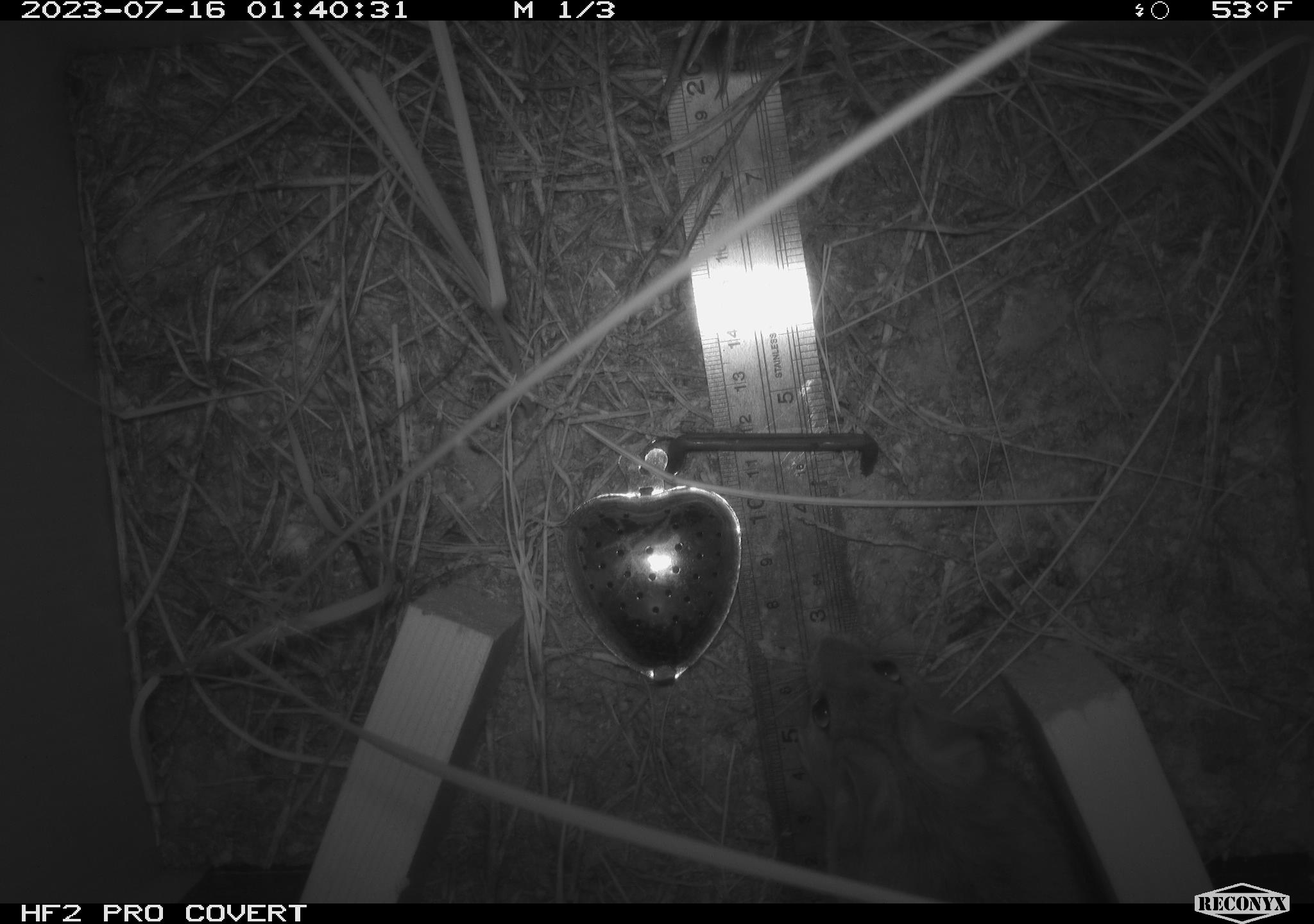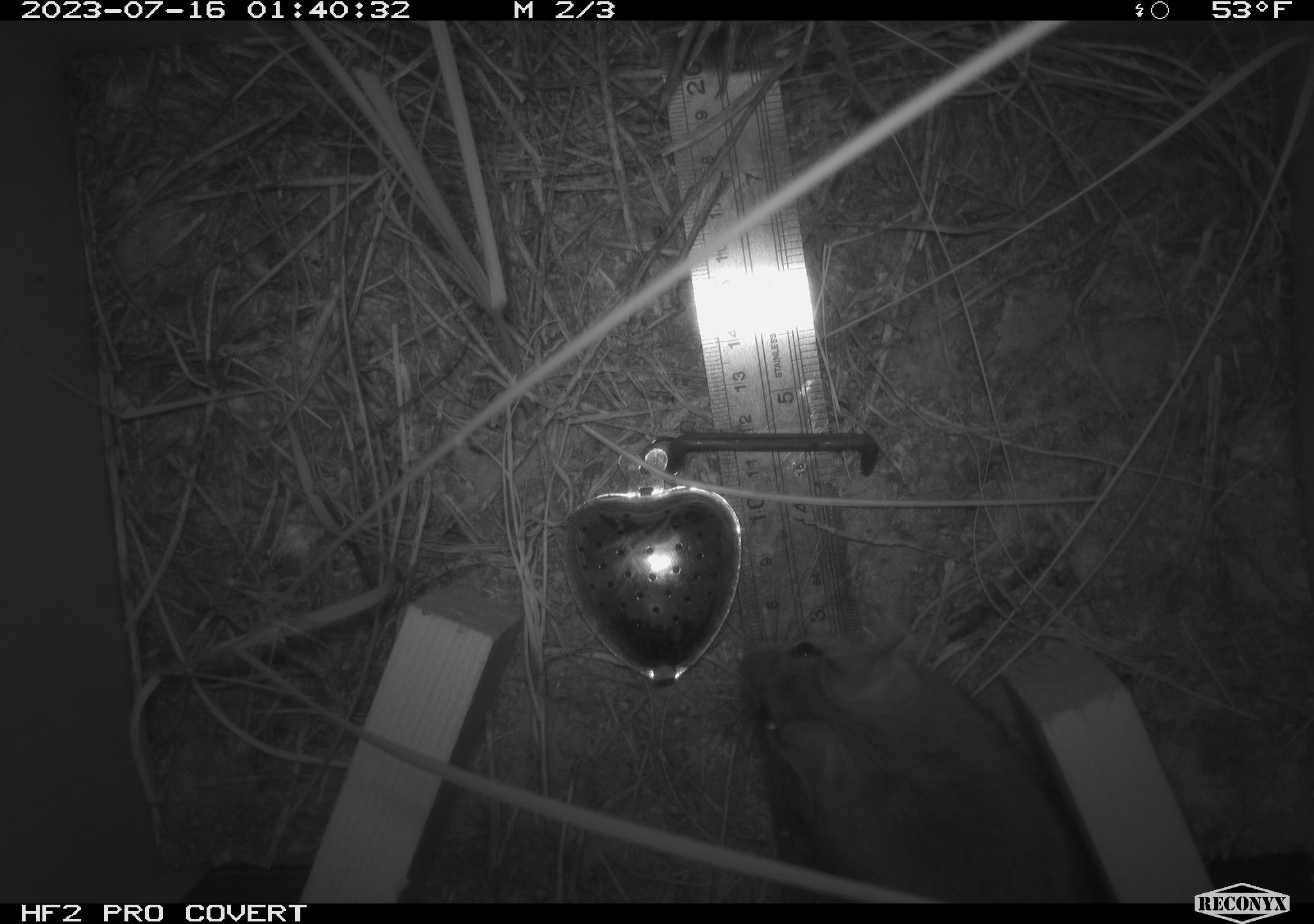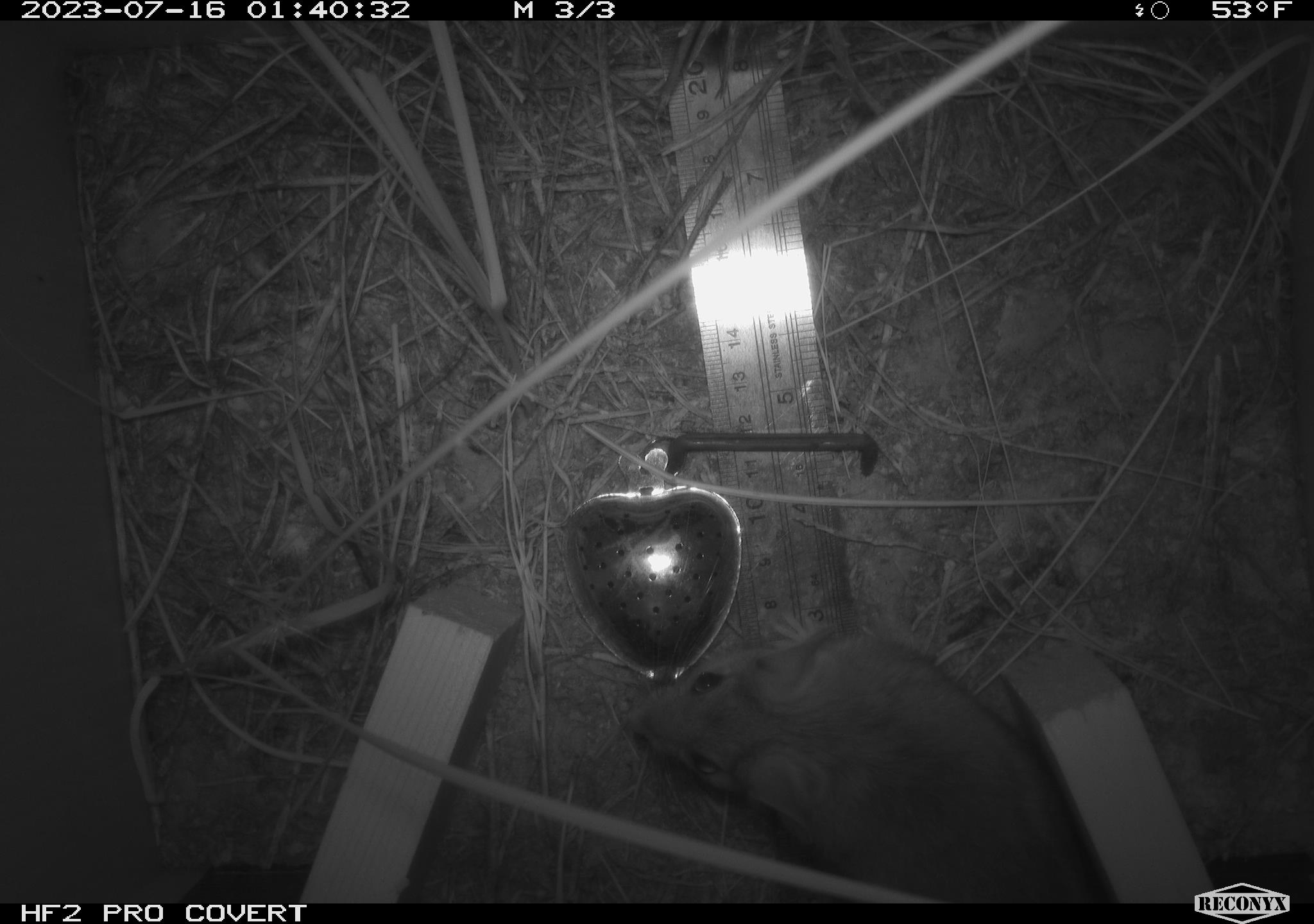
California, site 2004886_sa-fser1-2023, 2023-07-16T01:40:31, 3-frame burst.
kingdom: Animalia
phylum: Chordata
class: Mammalia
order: Rodentia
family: Cricetidae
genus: Neotoma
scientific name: Neotoma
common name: pack rat or woodrat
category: neotoma species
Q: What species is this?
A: Neotoma species (pack rat or woodrat) (Neotoma).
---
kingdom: Animalia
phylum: Chordata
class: Mammalia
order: Rodentia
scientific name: Rodentia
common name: mouse species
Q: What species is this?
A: Mouse species (Rodentia).